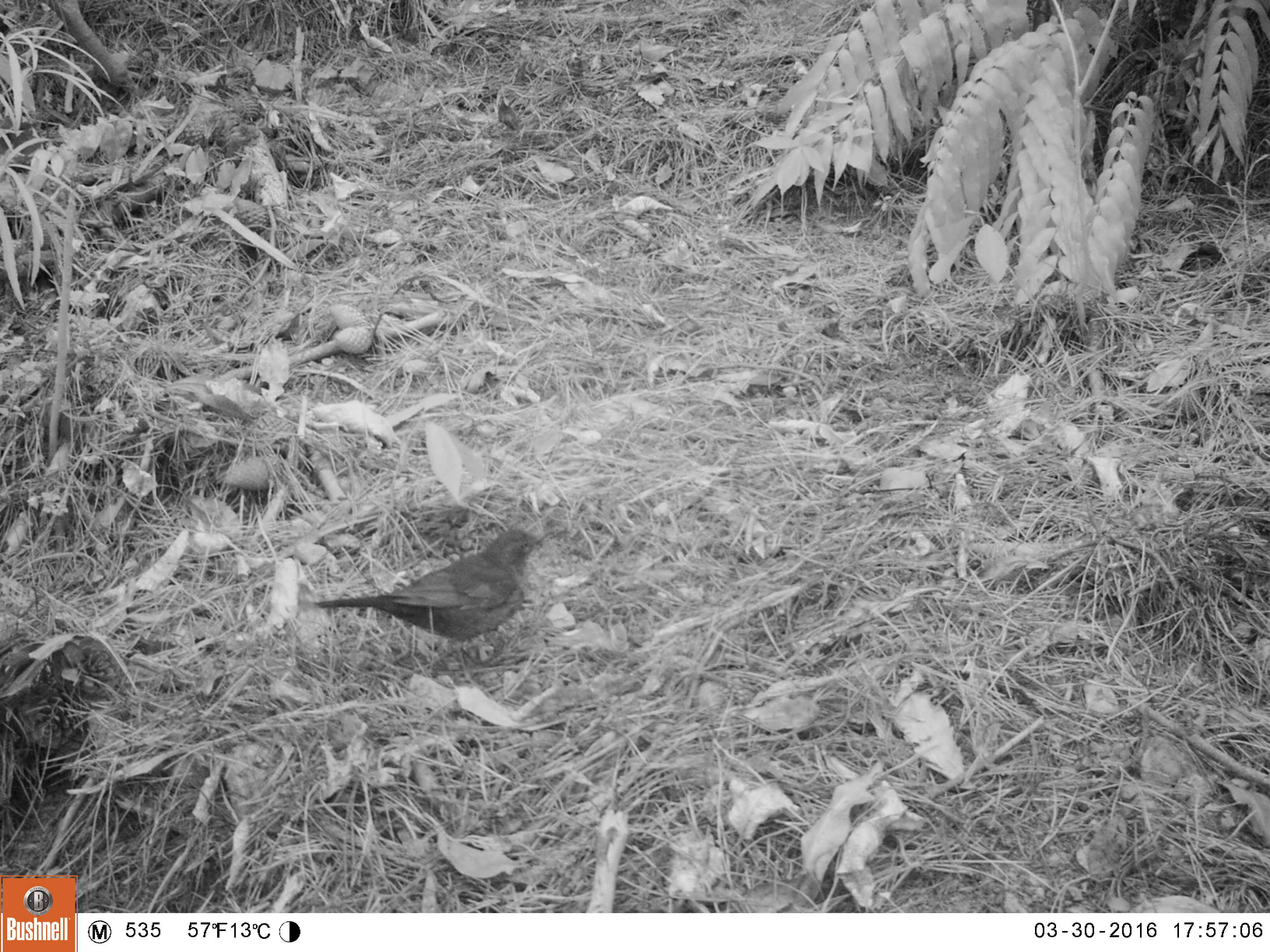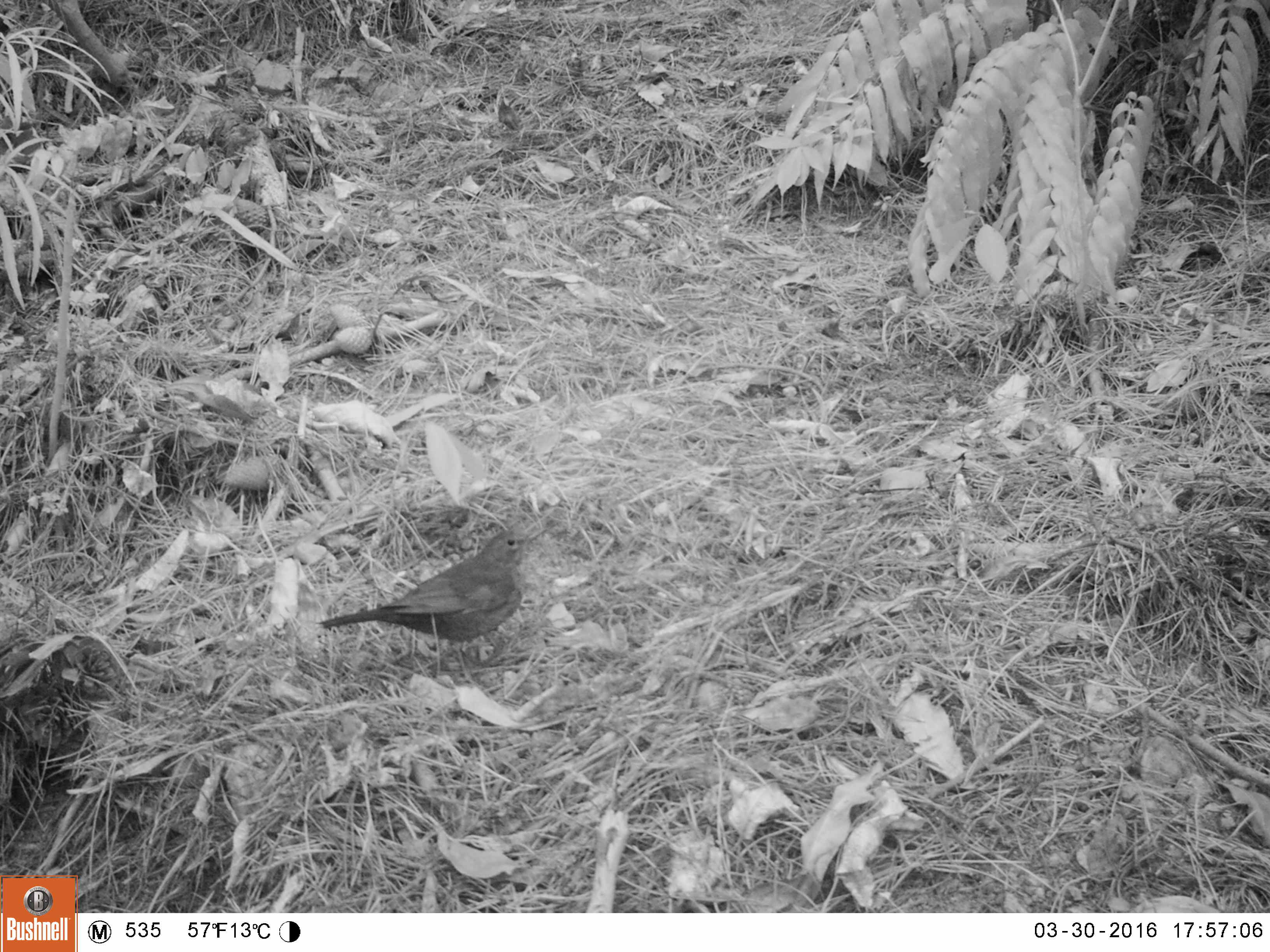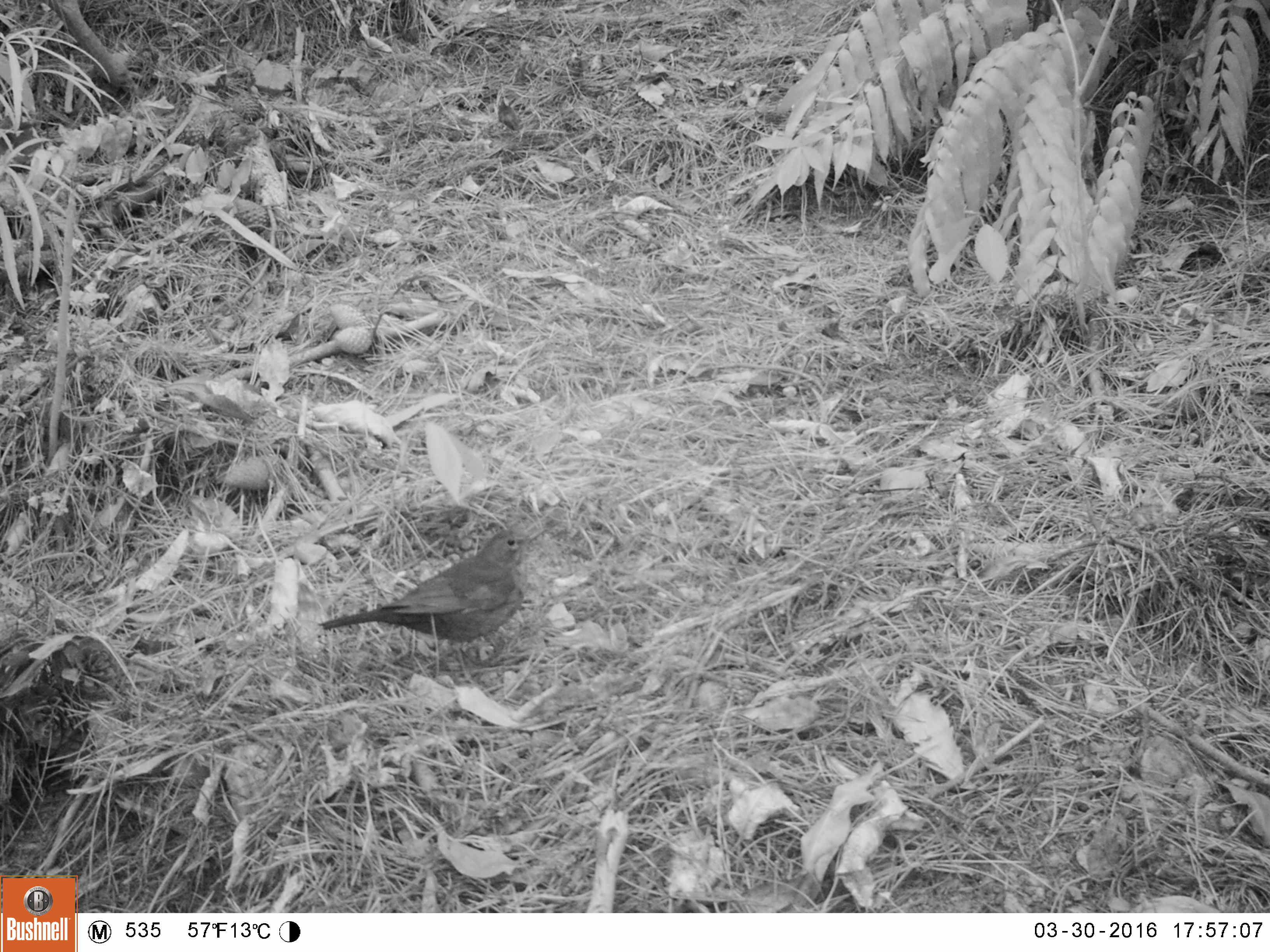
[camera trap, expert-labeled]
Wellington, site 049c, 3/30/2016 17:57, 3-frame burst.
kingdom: Animalia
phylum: Chordata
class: Aves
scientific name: Aves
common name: bird